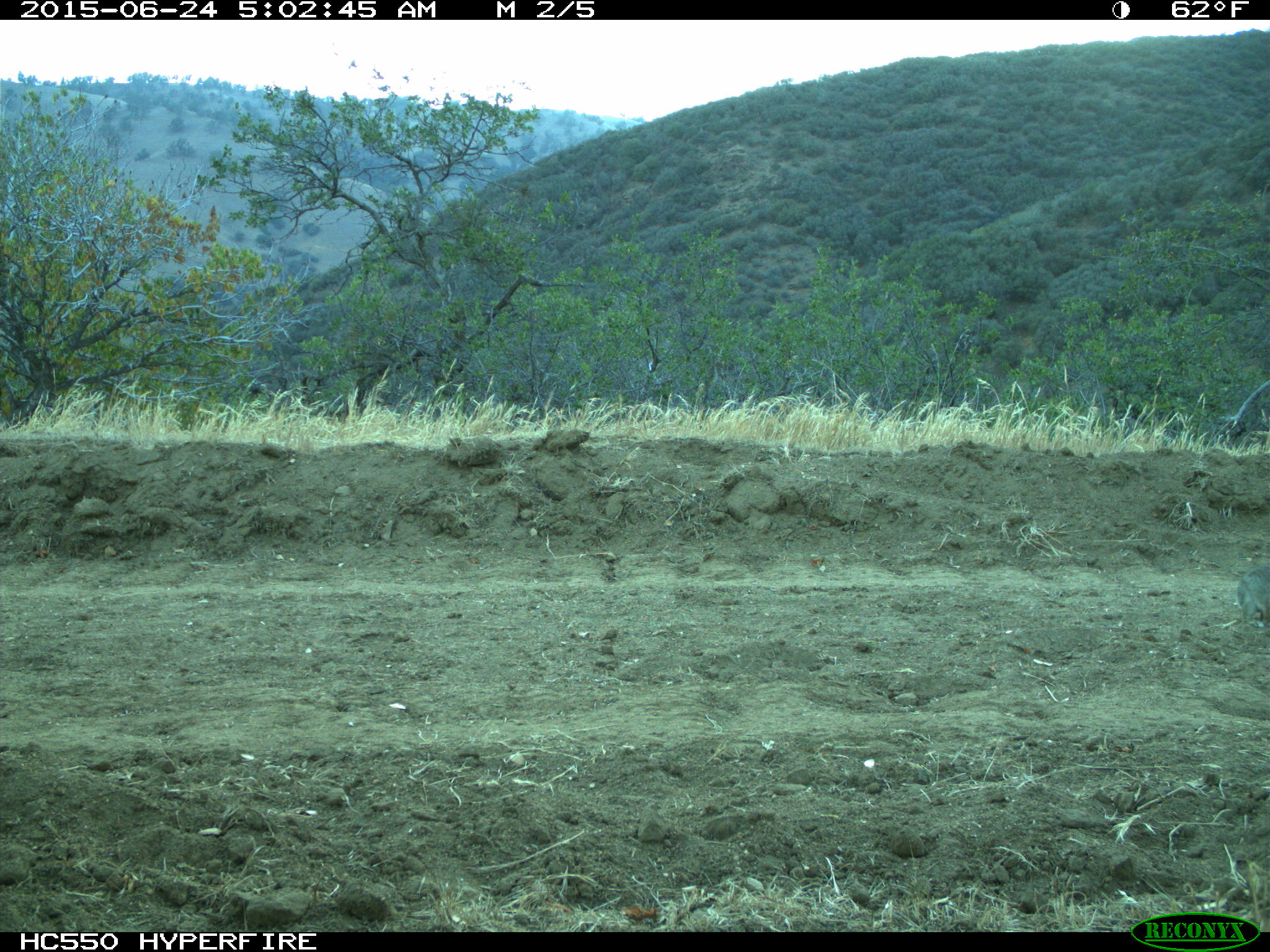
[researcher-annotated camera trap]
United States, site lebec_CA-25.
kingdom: Animalia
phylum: Chordata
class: Mammalia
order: Lagomorpha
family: Leporidae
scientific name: Leporidae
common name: rabbits and hares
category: unidentified rabbit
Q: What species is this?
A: Unidentified rabbit (rabbits and hares) (Leporidae).